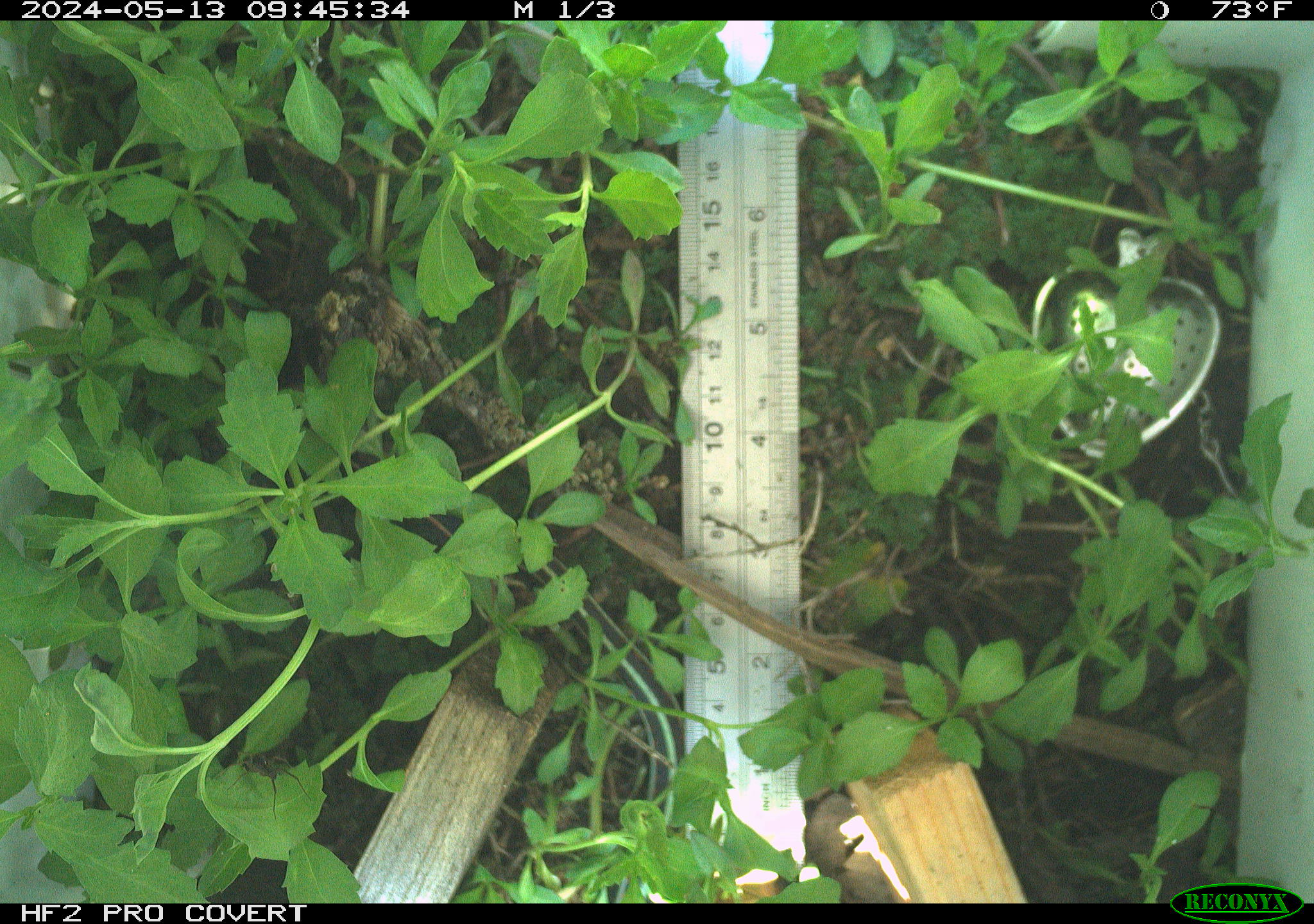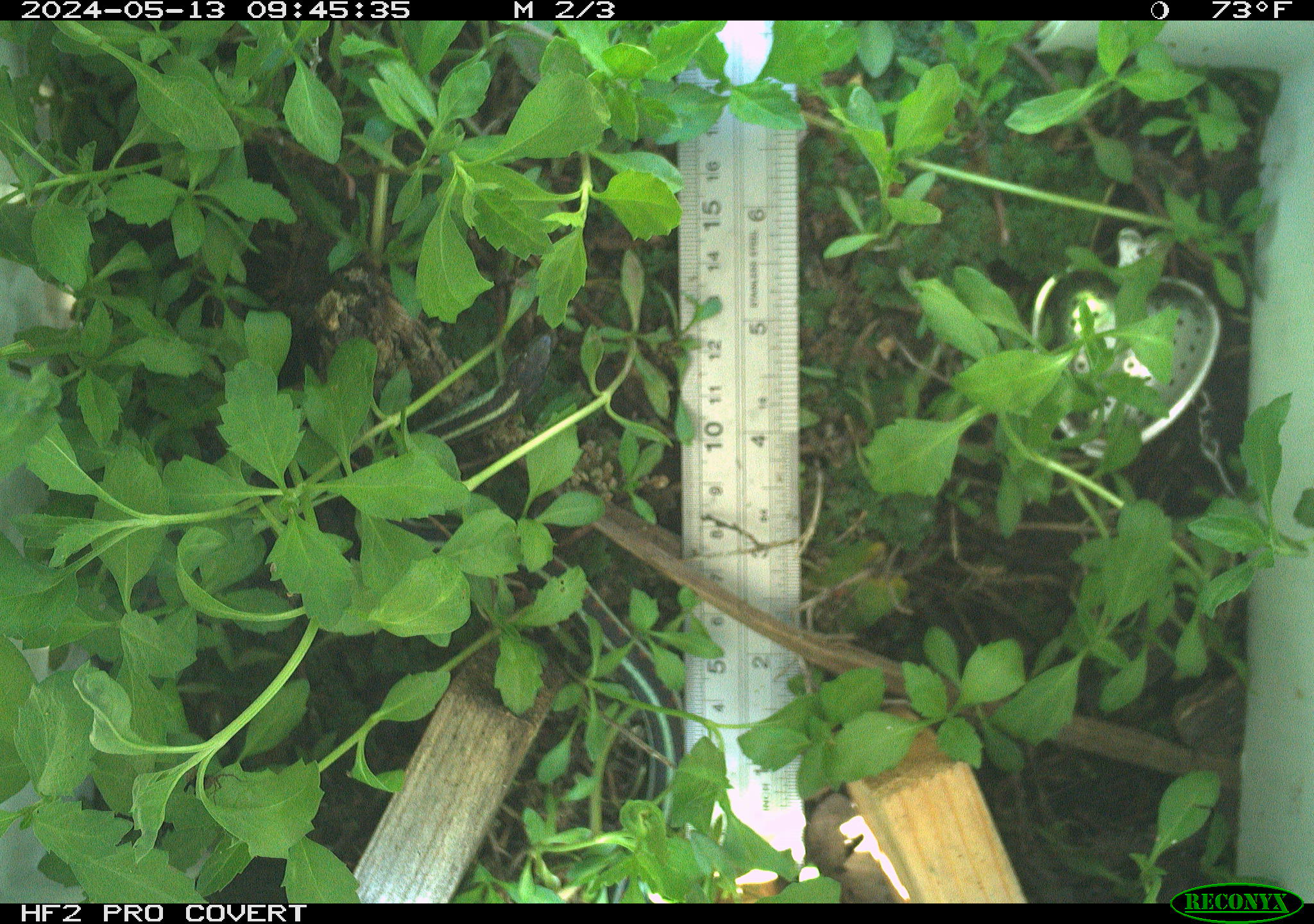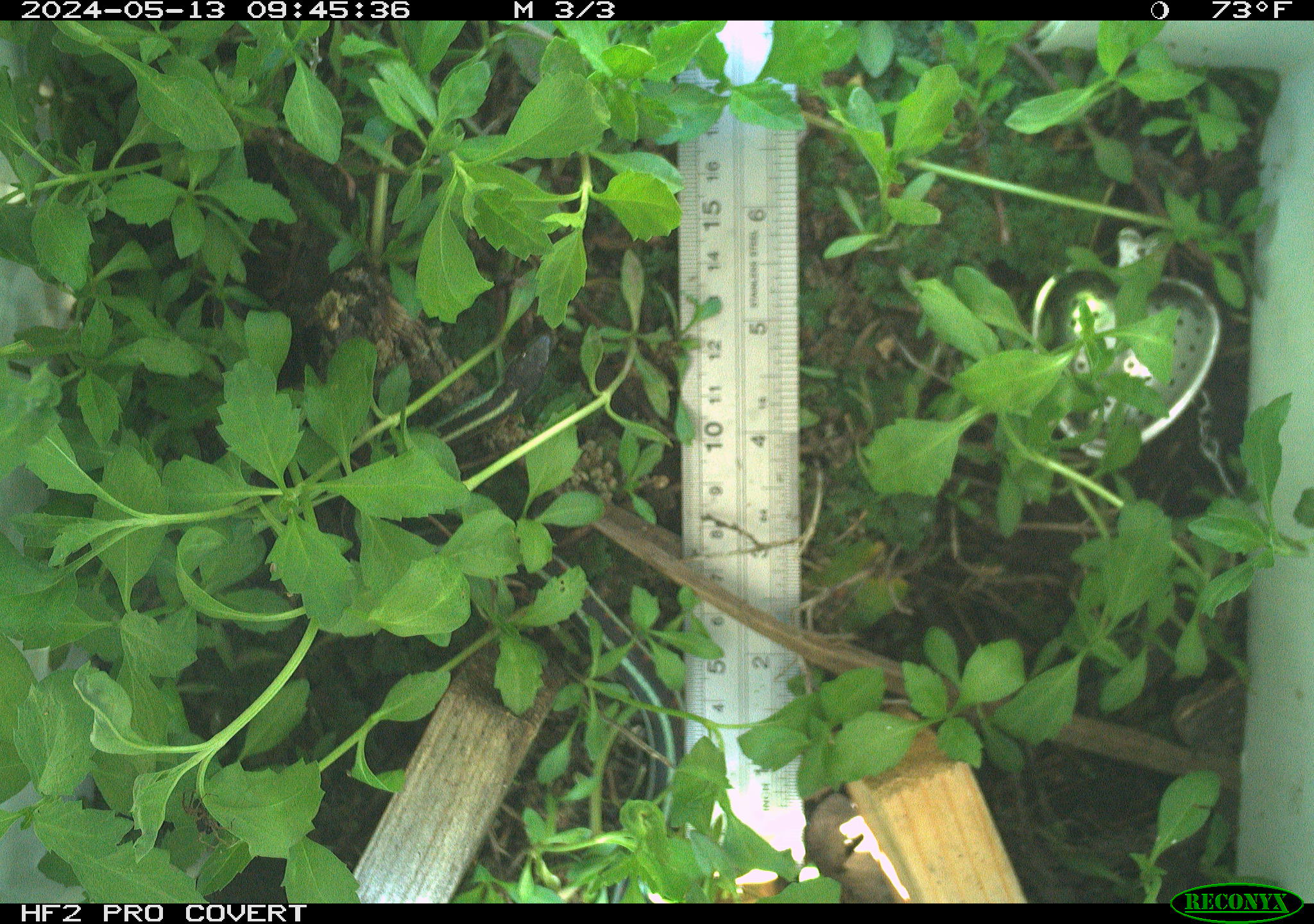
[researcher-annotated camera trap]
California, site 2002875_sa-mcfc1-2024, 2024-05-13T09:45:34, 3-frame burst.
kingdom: Animalia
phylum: Chordata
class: Reptilia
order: Squamata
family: Colubridae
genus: Thamnophis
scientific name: Thamnophis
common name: american gartersnakes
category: thamnophis species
Thamnophis species (american gartersnakes) (Thamnophis).